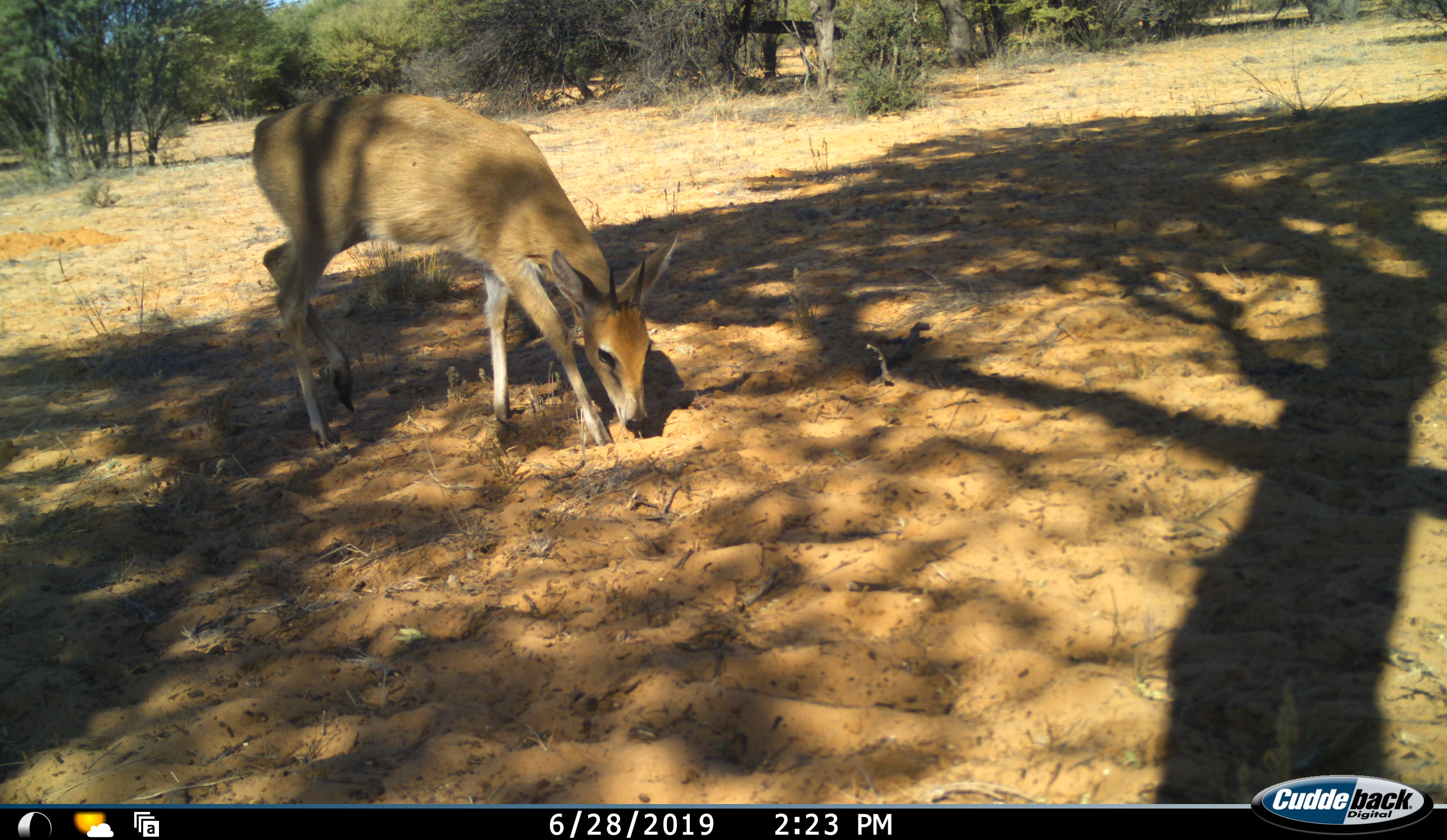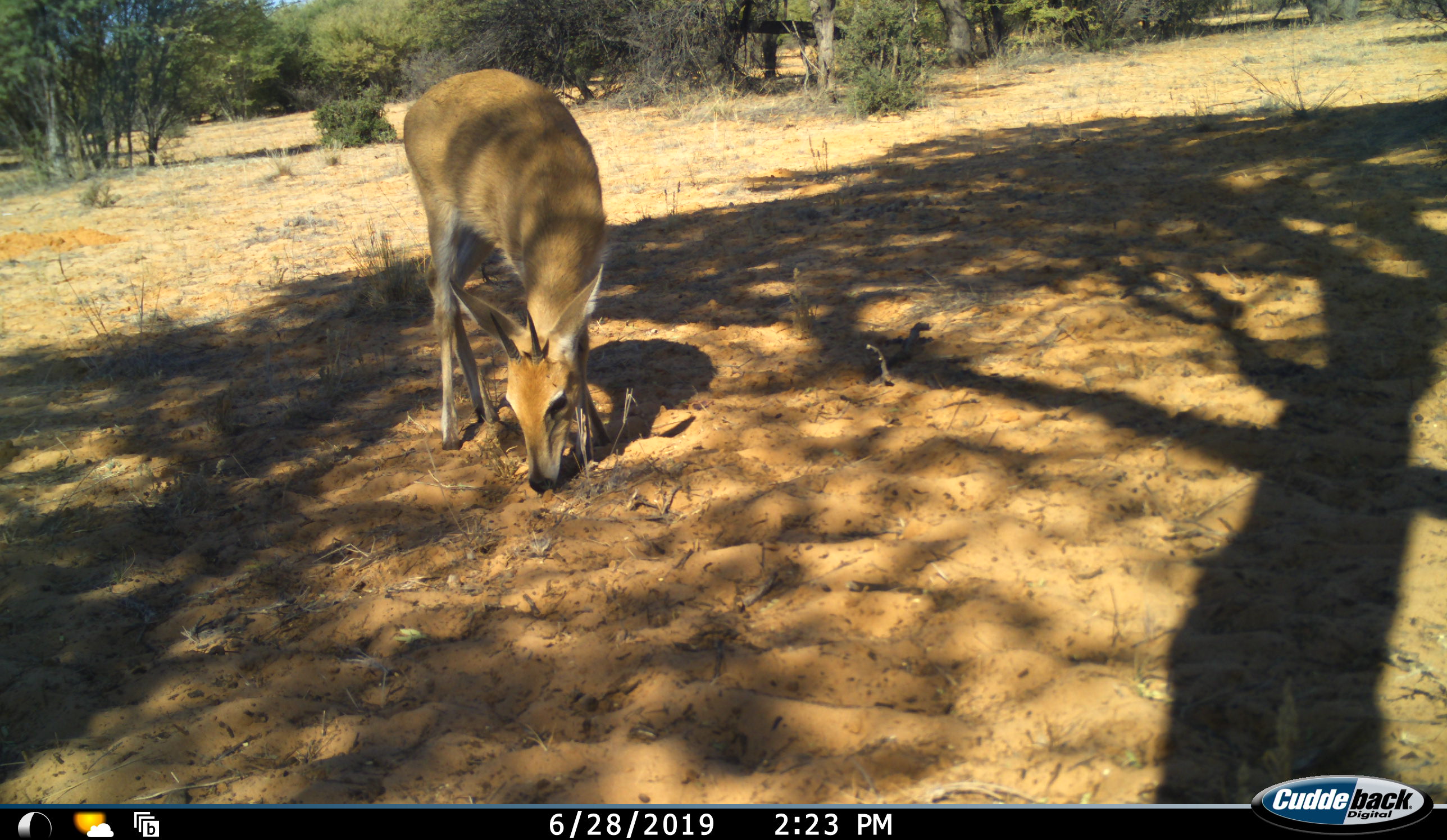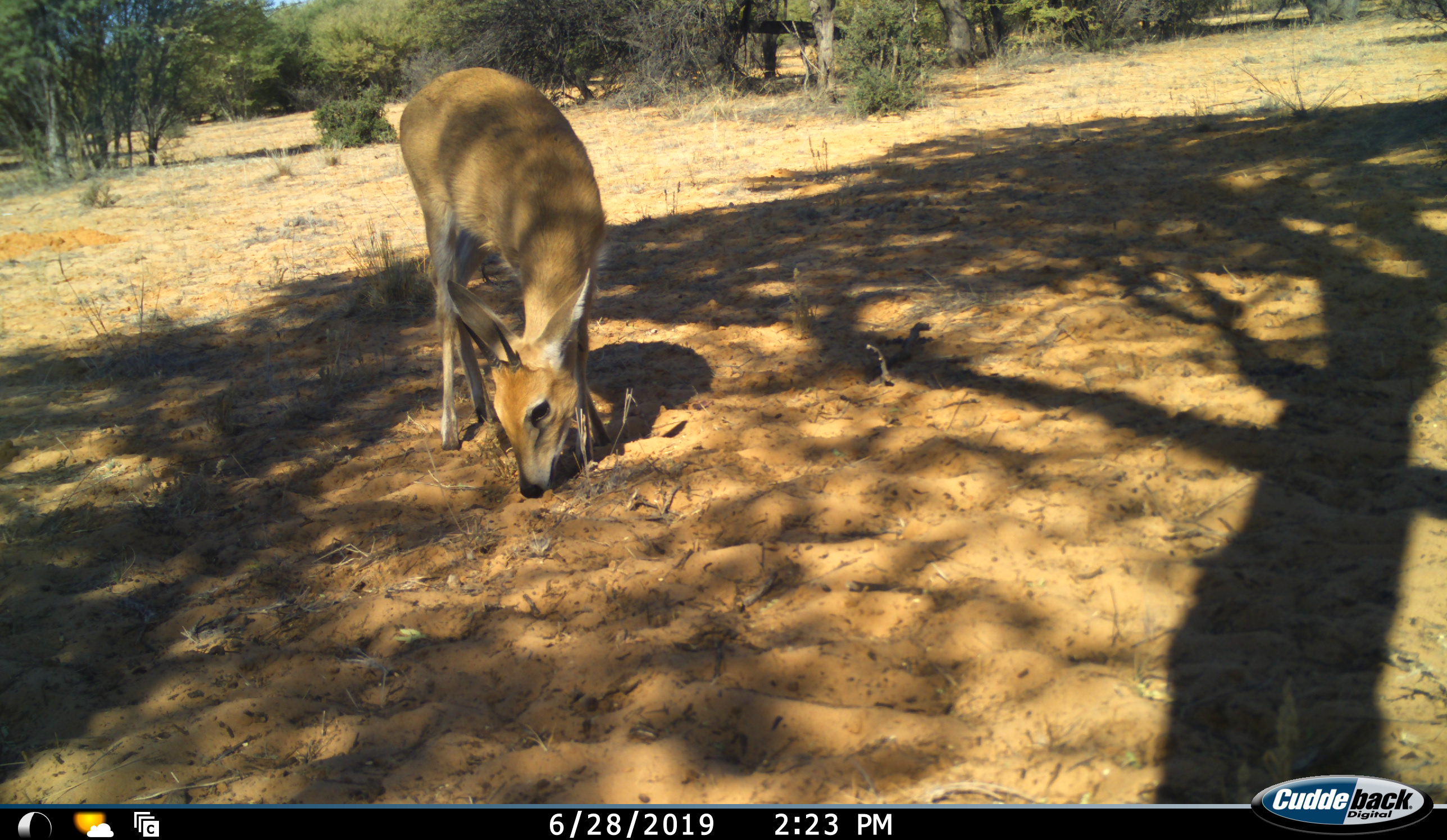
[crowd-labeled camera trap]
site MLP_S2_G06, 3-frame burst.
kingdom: Animalia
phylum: Chordata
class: Mammalia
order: Artiodactyla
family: Bovidae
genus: Sylvicapra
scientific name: Sylvicapra grimmia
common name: common duiker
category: duikercommongrey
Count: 1.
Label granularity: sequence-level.